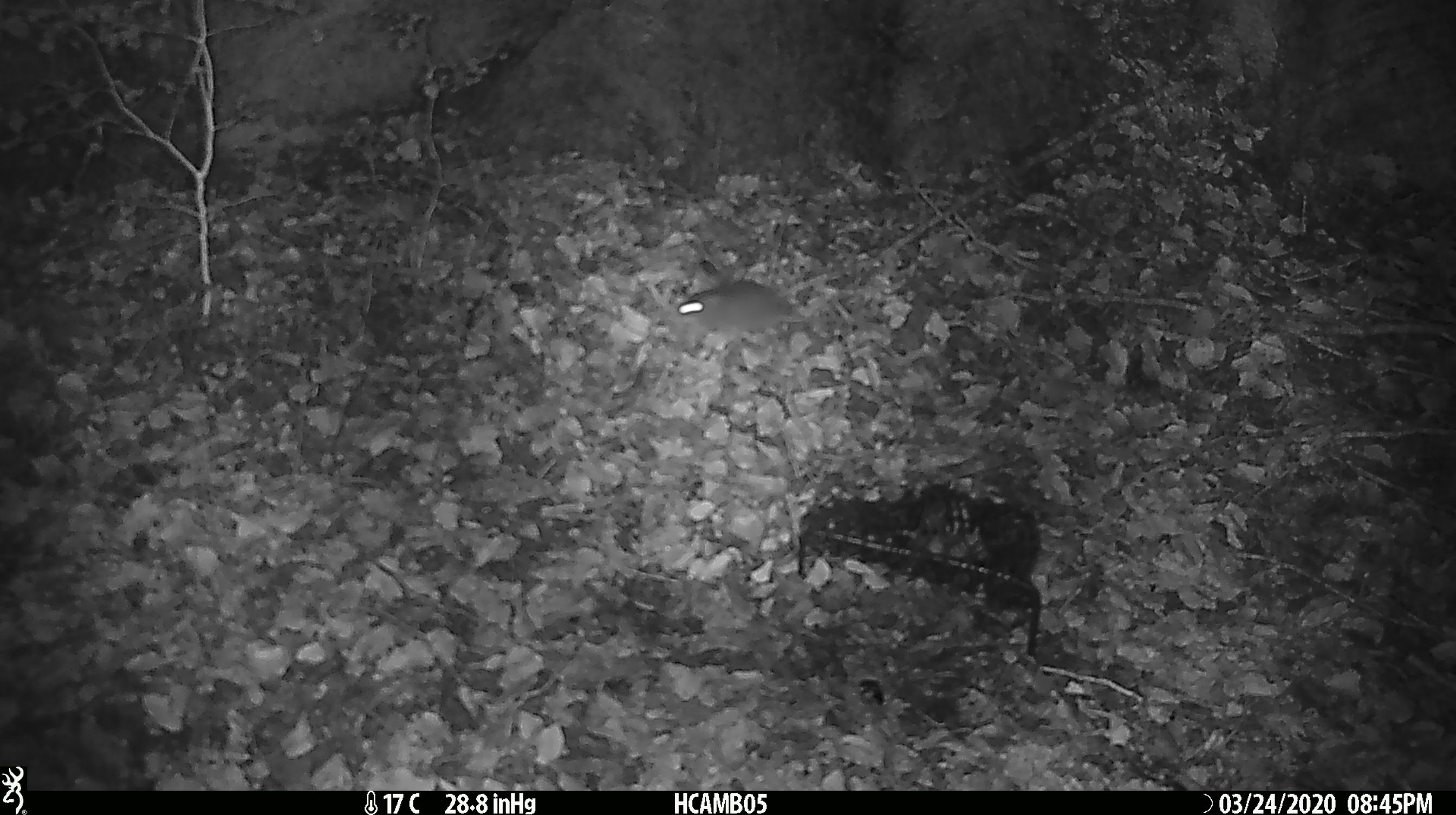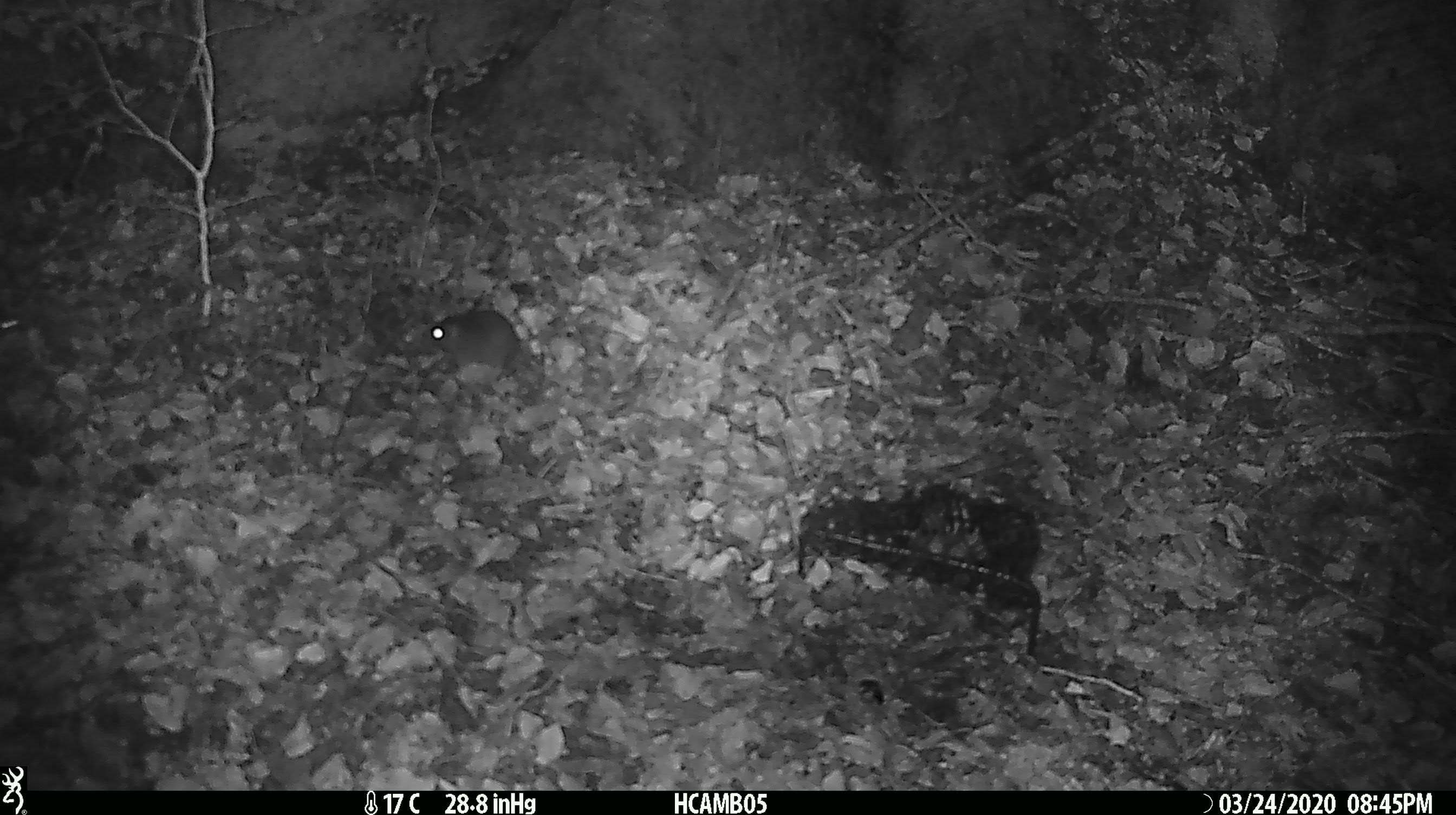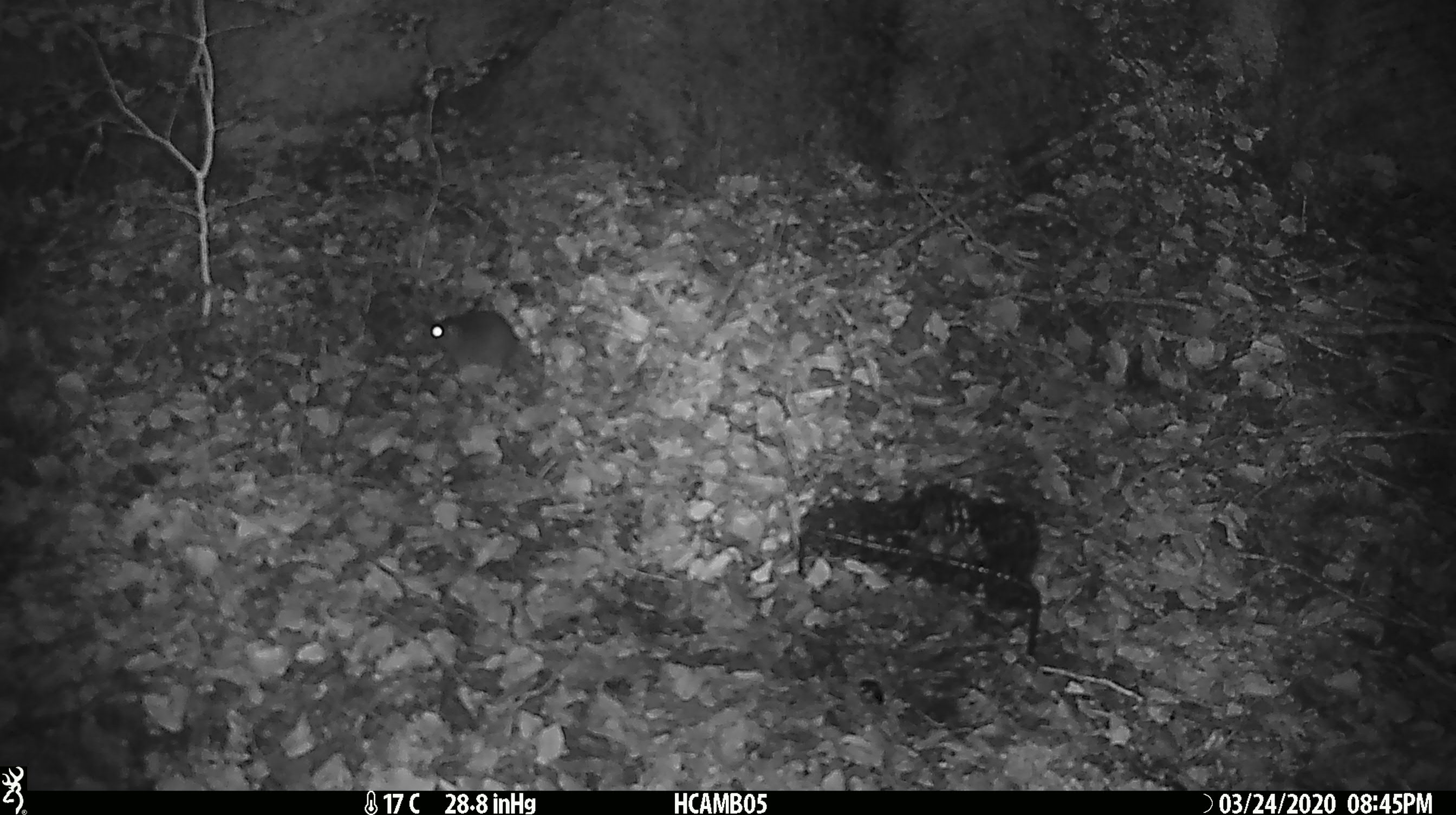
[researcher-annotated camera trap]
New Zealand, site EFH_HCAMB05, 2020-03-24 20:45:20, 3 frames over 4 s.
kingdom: Animalia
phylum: Chordata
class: Mammalia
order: Rodentia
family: Muridae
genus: Mus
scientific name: Mus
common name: mouse